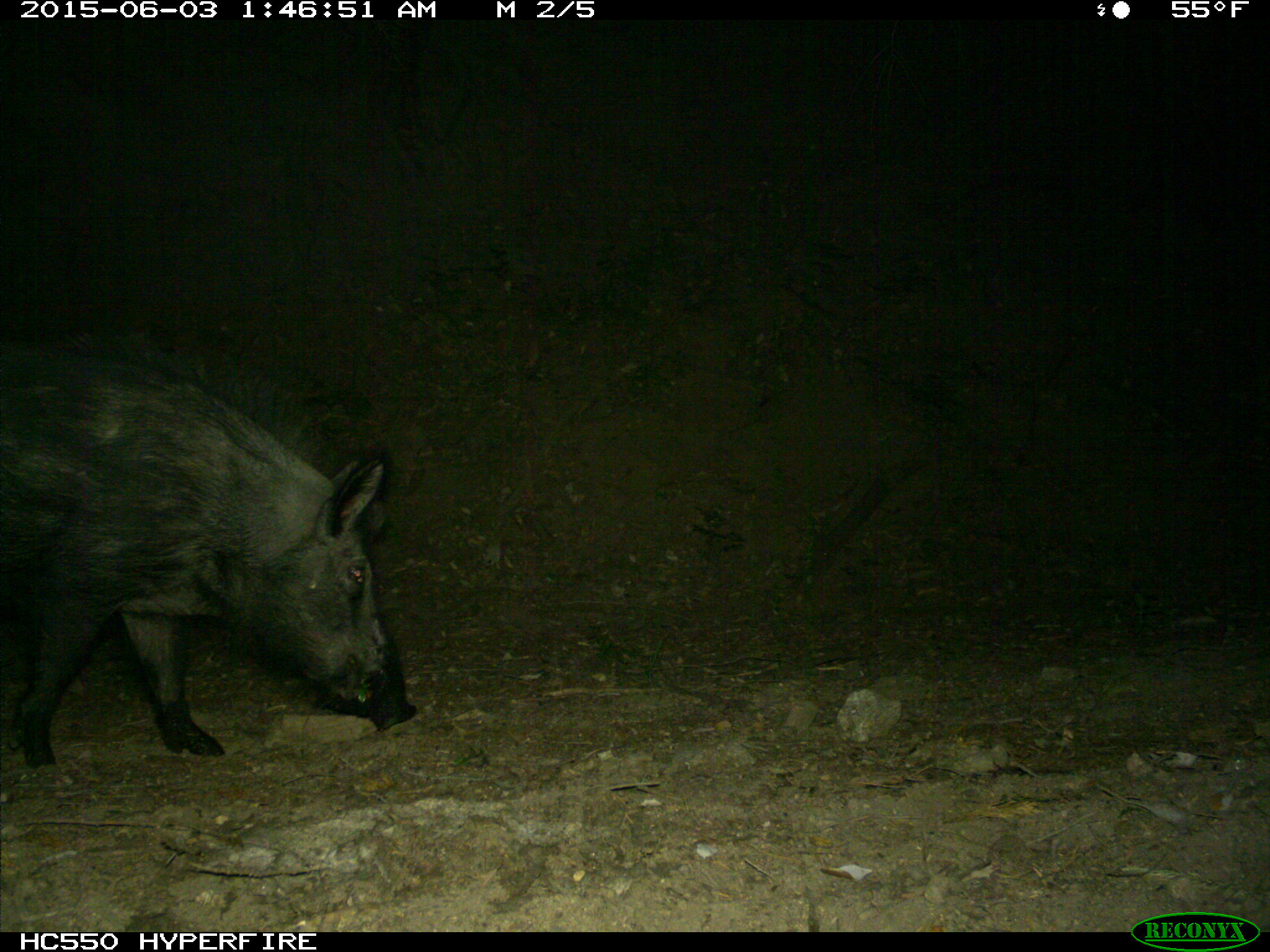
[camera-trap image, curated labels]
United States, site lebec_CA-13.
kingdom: Animalia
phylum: Chordata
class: Mammalia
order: Artiodactyla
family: Suidae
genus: Sus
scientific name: Sus scrofa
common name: wild boar